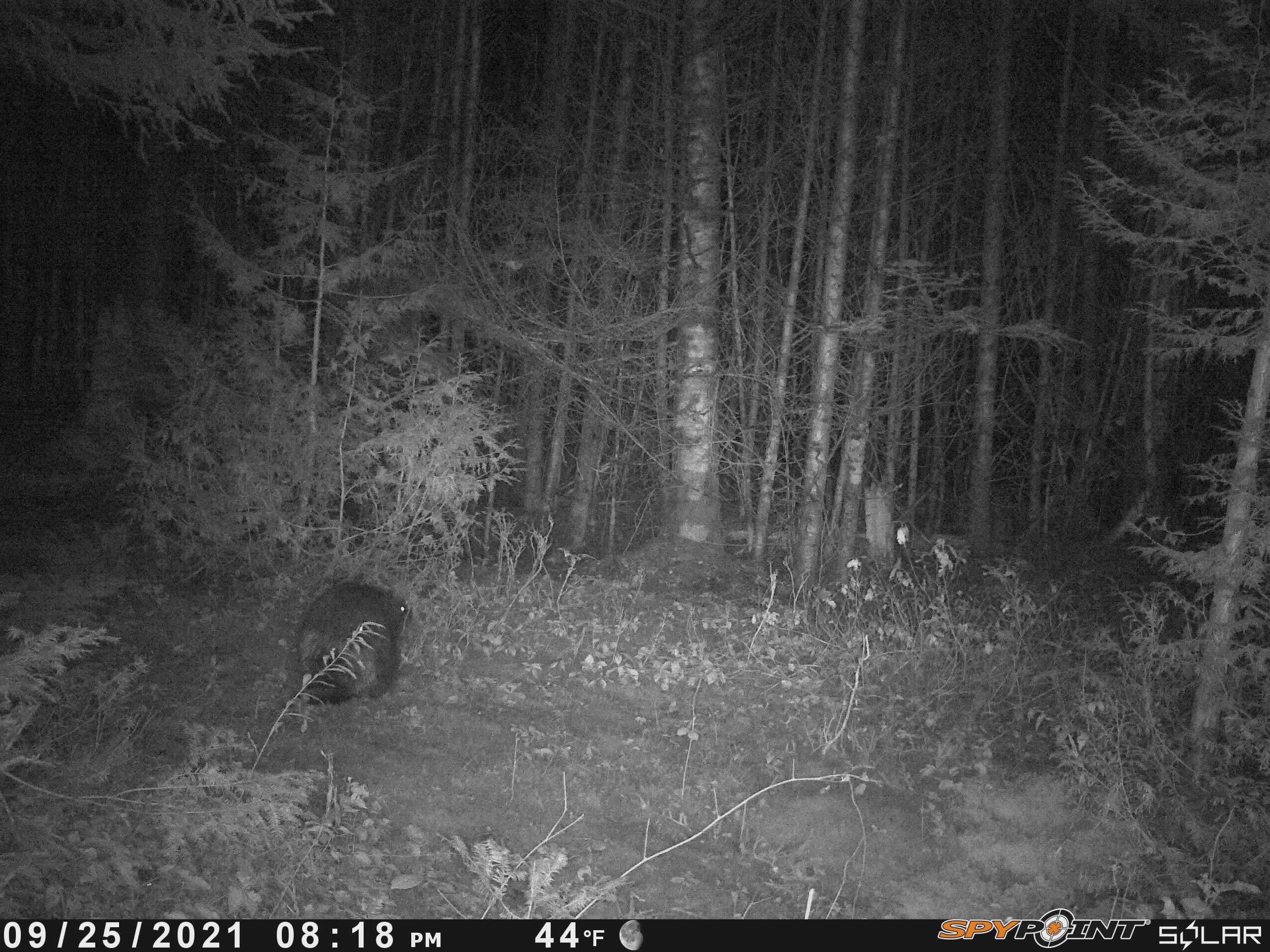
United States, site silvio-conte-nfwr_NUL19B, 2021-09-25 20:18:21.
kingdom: Animalia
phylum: Chordata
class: Mammalia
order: Rodentia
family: Erethizontidae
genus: Erethizon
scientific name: Erethizon dorsatum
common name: porcupine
Porcupine (Erethizon dorsatum).